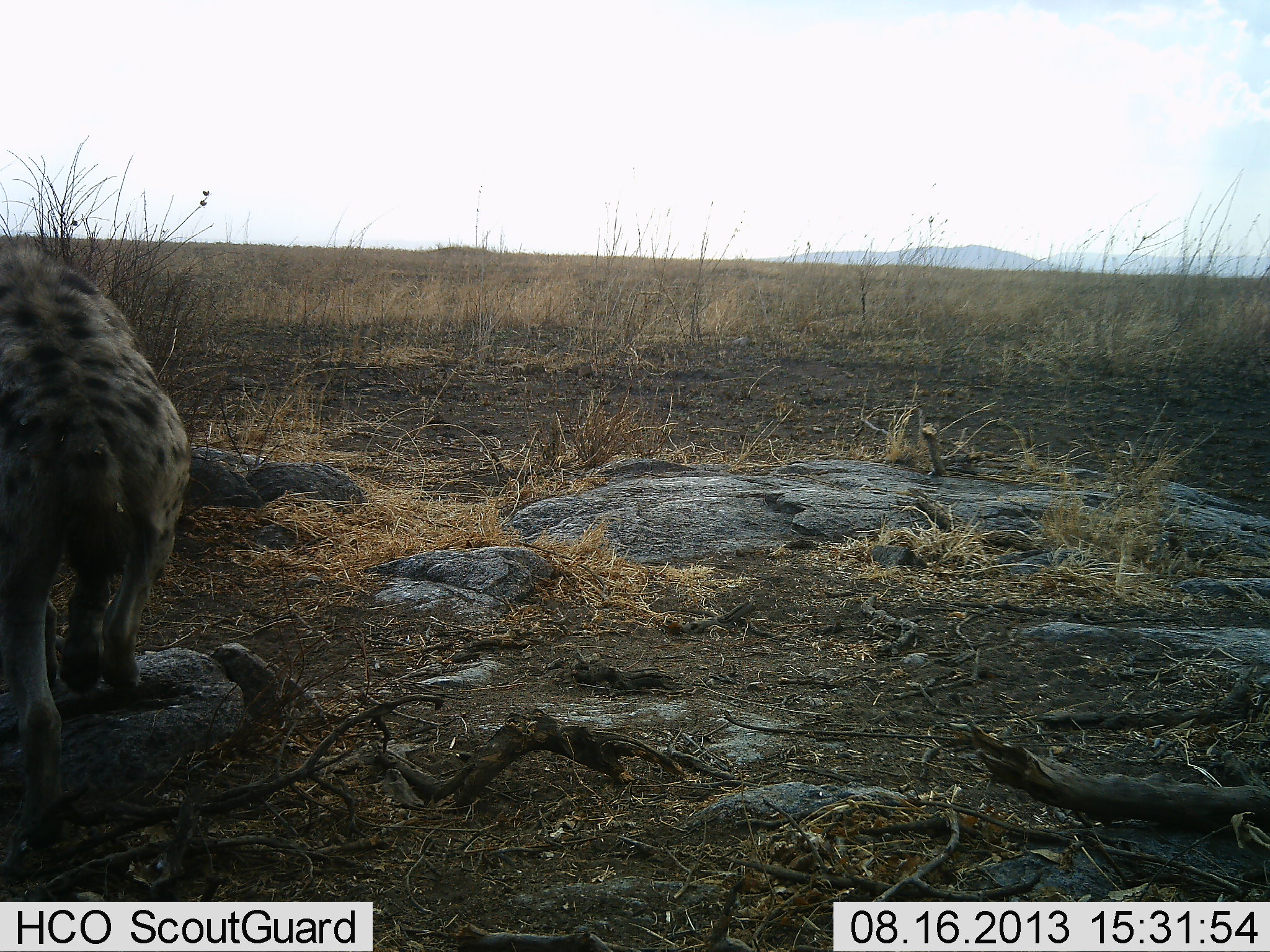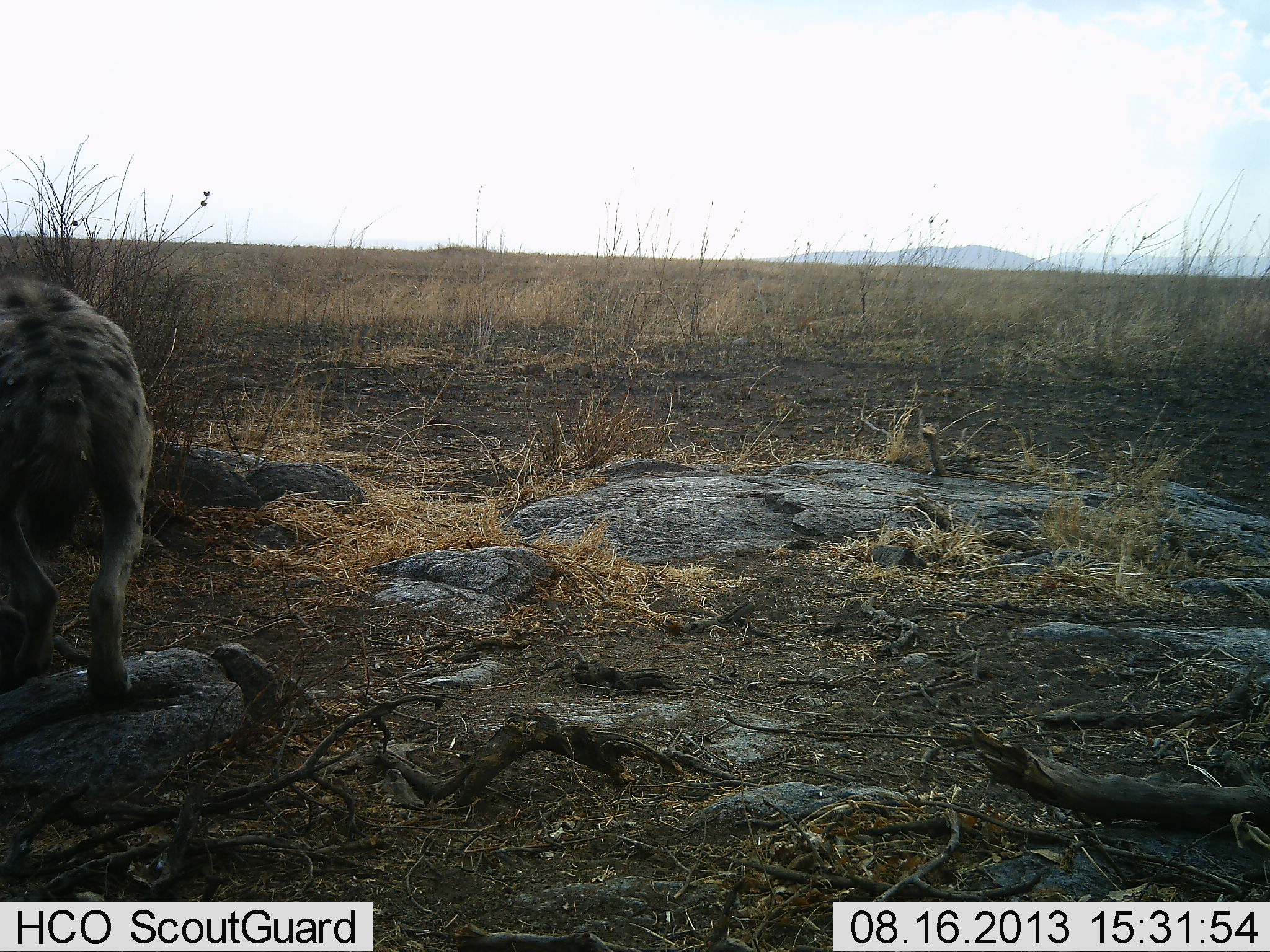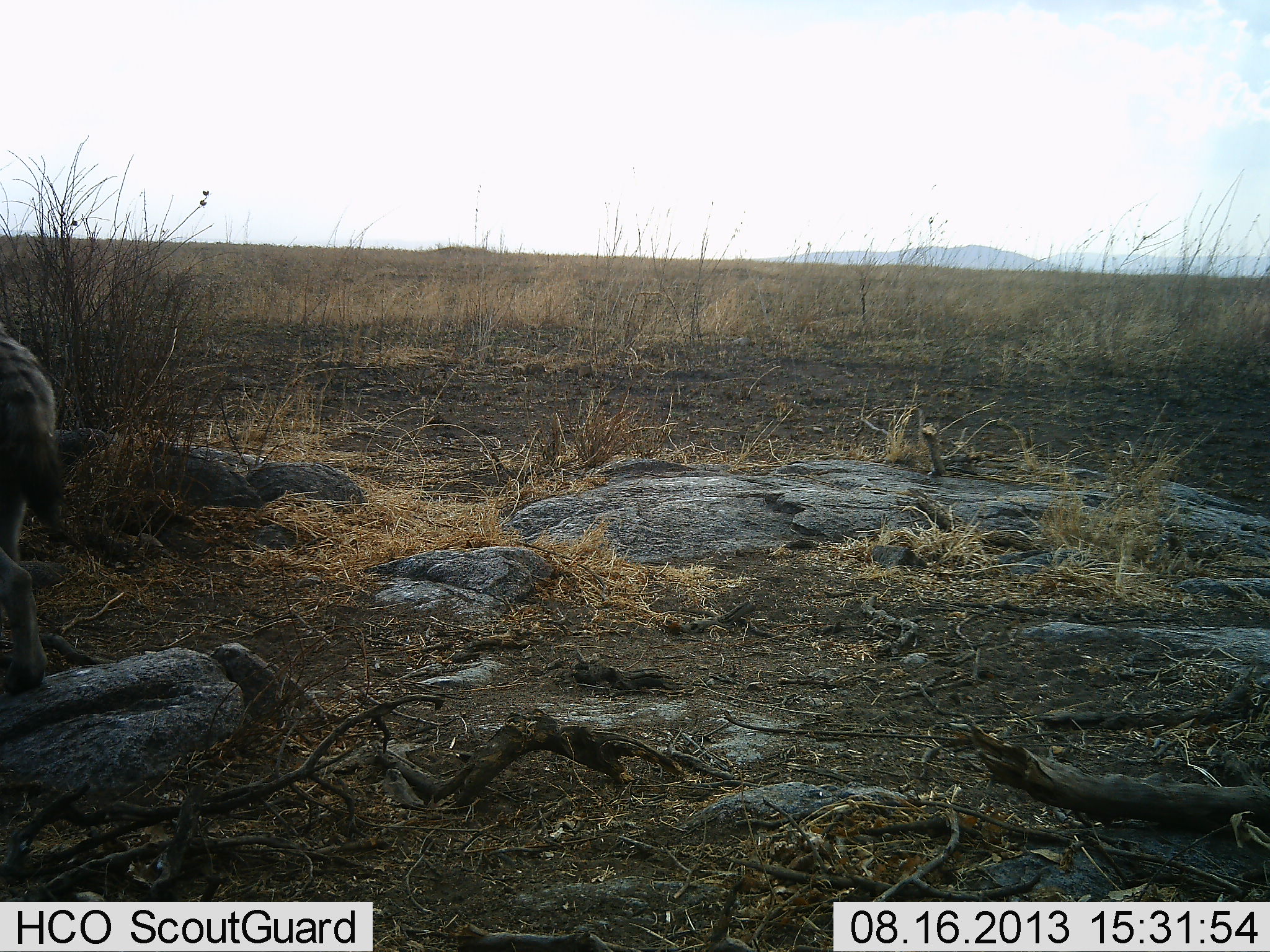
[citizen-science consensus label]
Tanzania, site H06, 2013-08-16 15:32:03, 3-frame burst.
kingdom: Animalia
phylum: Chordata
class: Mammalia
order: Carnivora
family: Hyaenidae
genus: Crocuta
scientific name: Crocuta crocuta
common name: spotted hyena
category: hyenaspotted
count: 1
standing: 12%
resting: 0%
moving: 88%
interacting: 0%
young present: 0%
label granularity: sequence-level